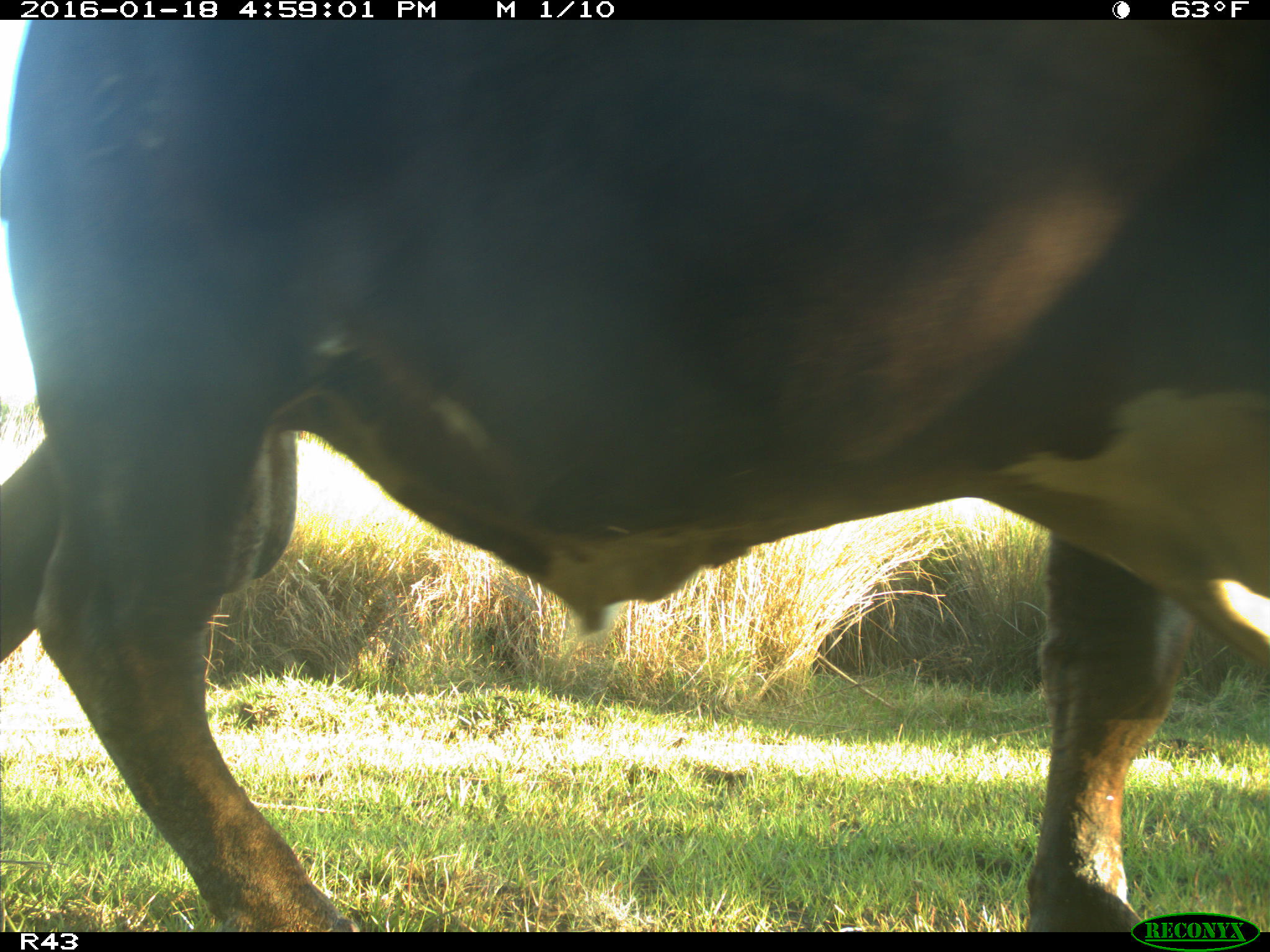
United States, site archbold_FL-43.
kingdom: Animalia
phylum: Chordata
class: Mammalia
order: Artiodactyla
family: Bovidae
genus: Bos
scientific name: Bos taurus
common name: domestic cow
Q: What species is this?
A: Bos taurus (domestic cow).